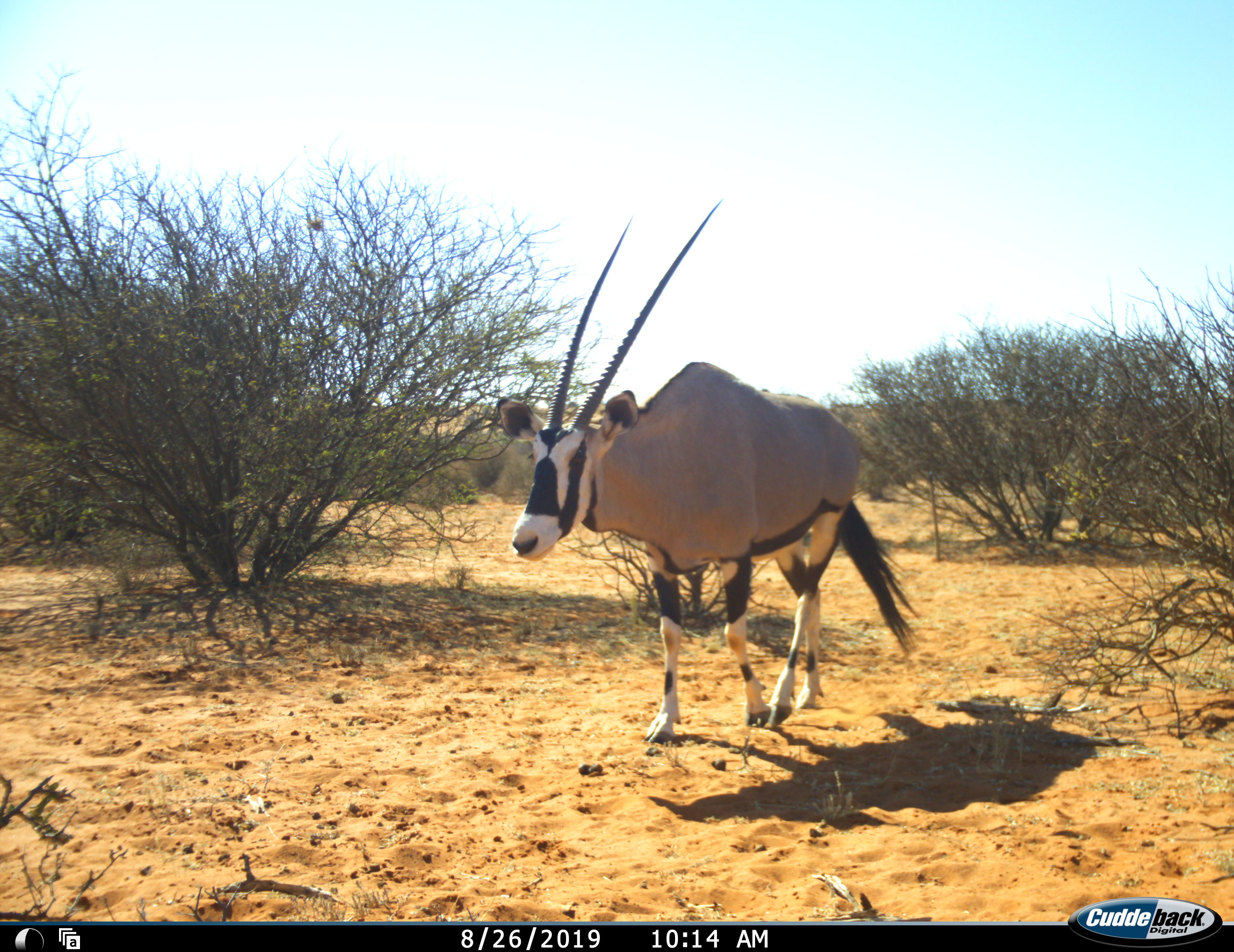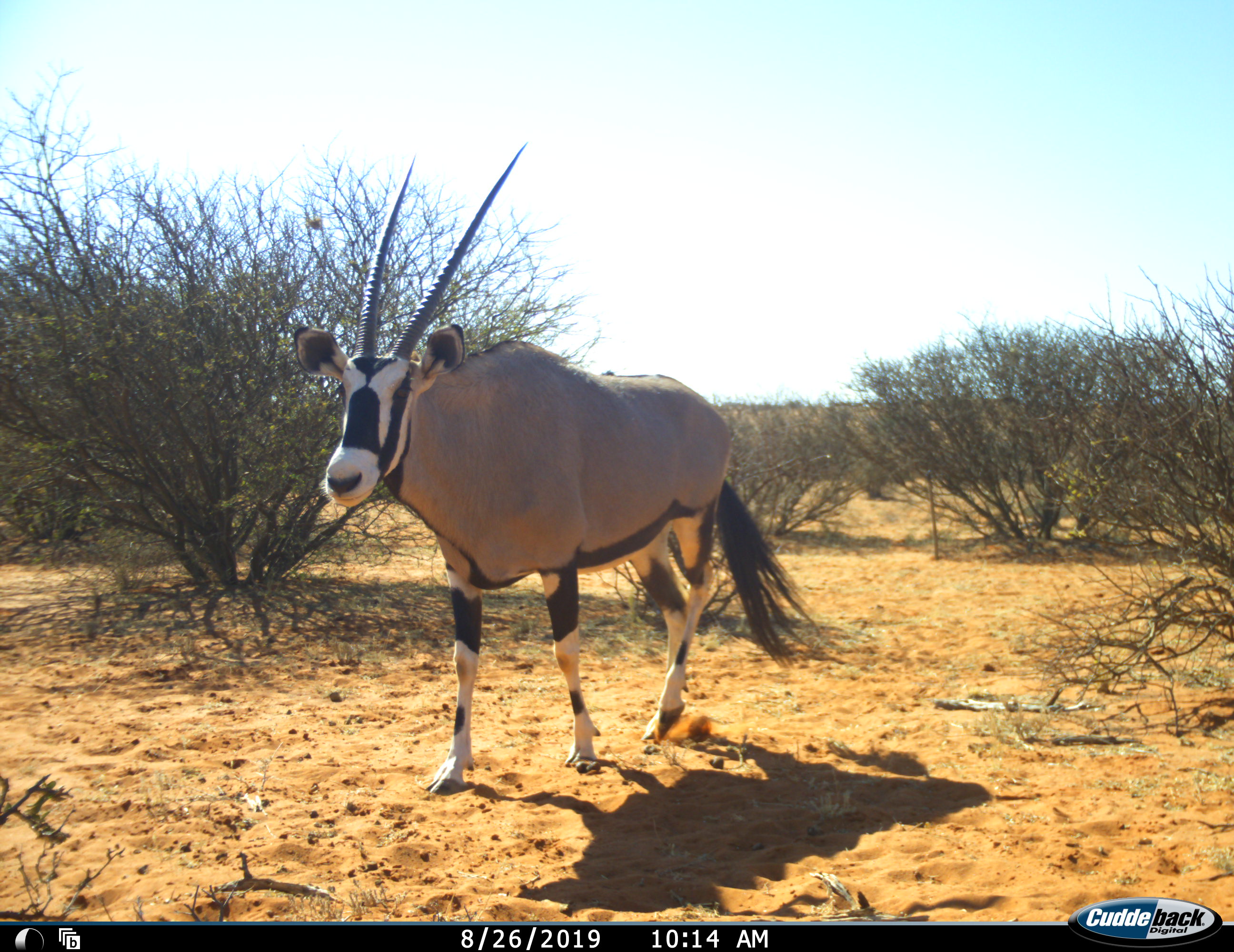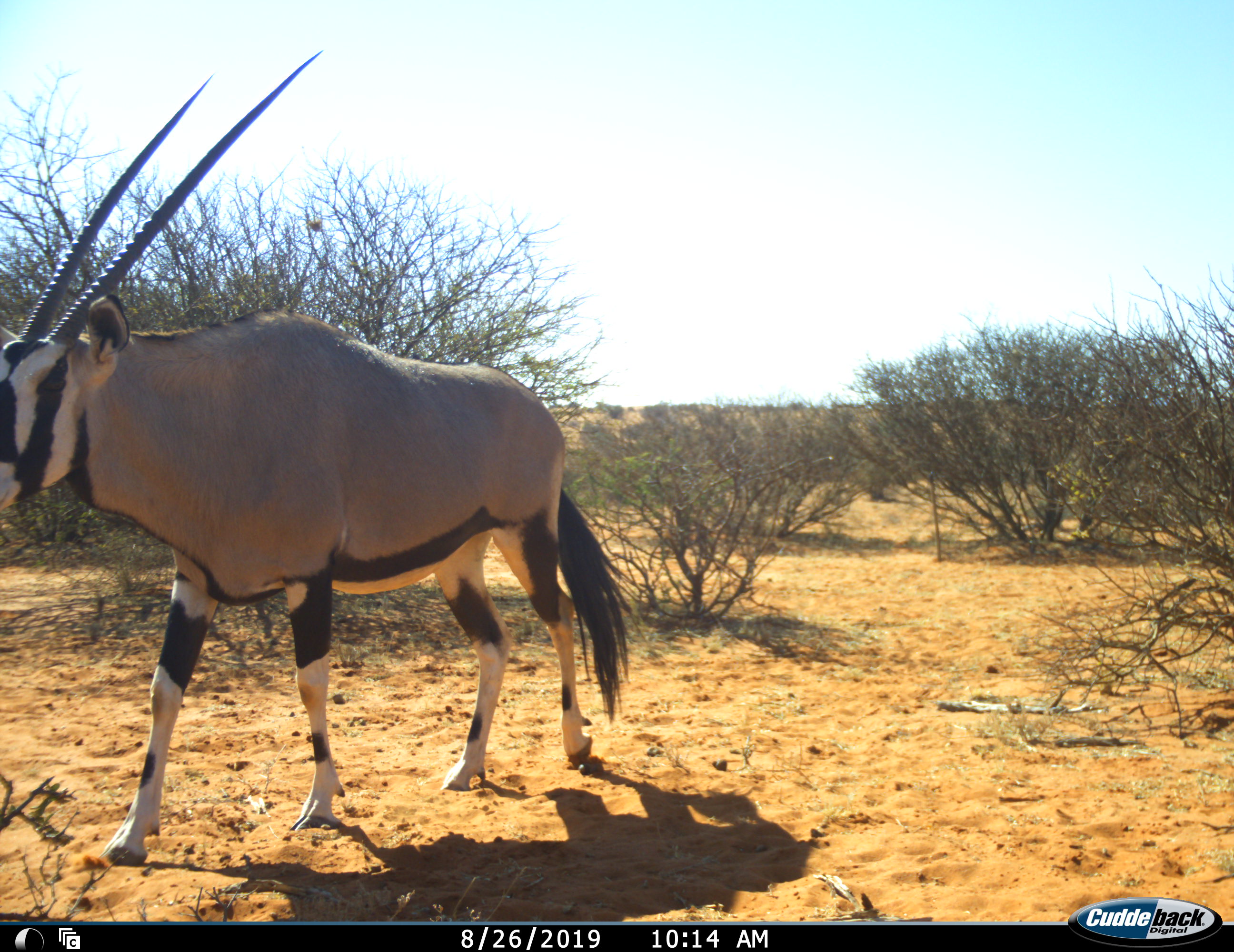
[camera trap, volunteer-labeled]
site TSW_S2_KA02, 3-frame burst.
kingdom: Animalia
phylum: Chordata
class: Mammalia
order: Artiodactyla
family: Bovidae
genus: Oryx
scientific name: Oryx gazella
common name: gemsbok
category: oryx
Oryx (gemsbok) (Oryx gazella), count 1. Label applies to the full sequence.